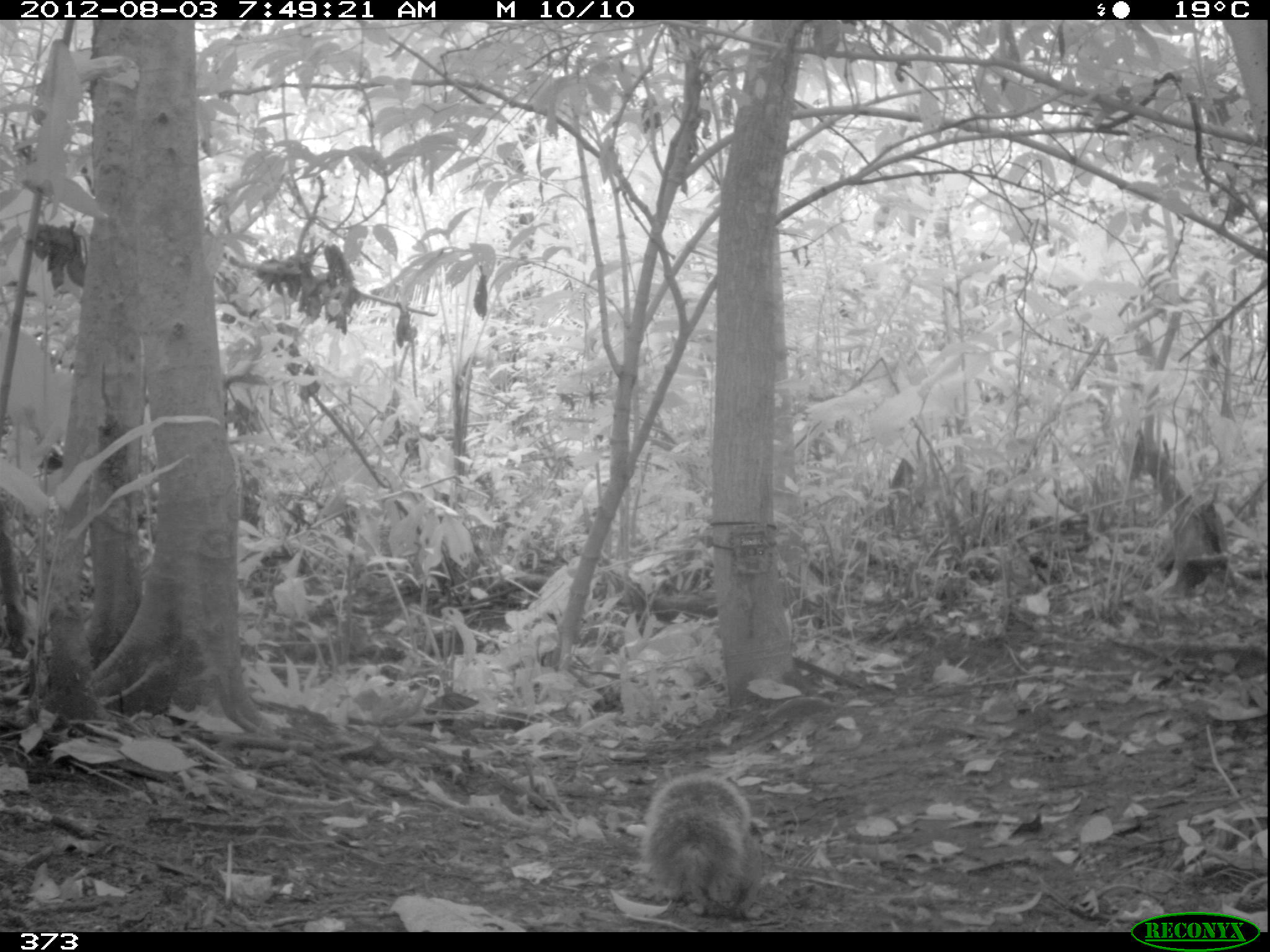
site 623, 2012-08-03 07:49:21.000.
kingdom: Animalia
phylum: Chordata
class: Mammalia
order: Rodentia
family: Sciuridae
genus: Sciurus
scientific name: Sciurus spadiceus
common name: southern amazon red squirrel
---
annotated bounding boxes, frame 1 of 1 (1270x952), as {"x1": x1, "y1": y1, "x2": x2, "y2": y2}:
sciurus spadiceus: {"x1": 640, "y1": 769, "x2": 767, "y2": 922}